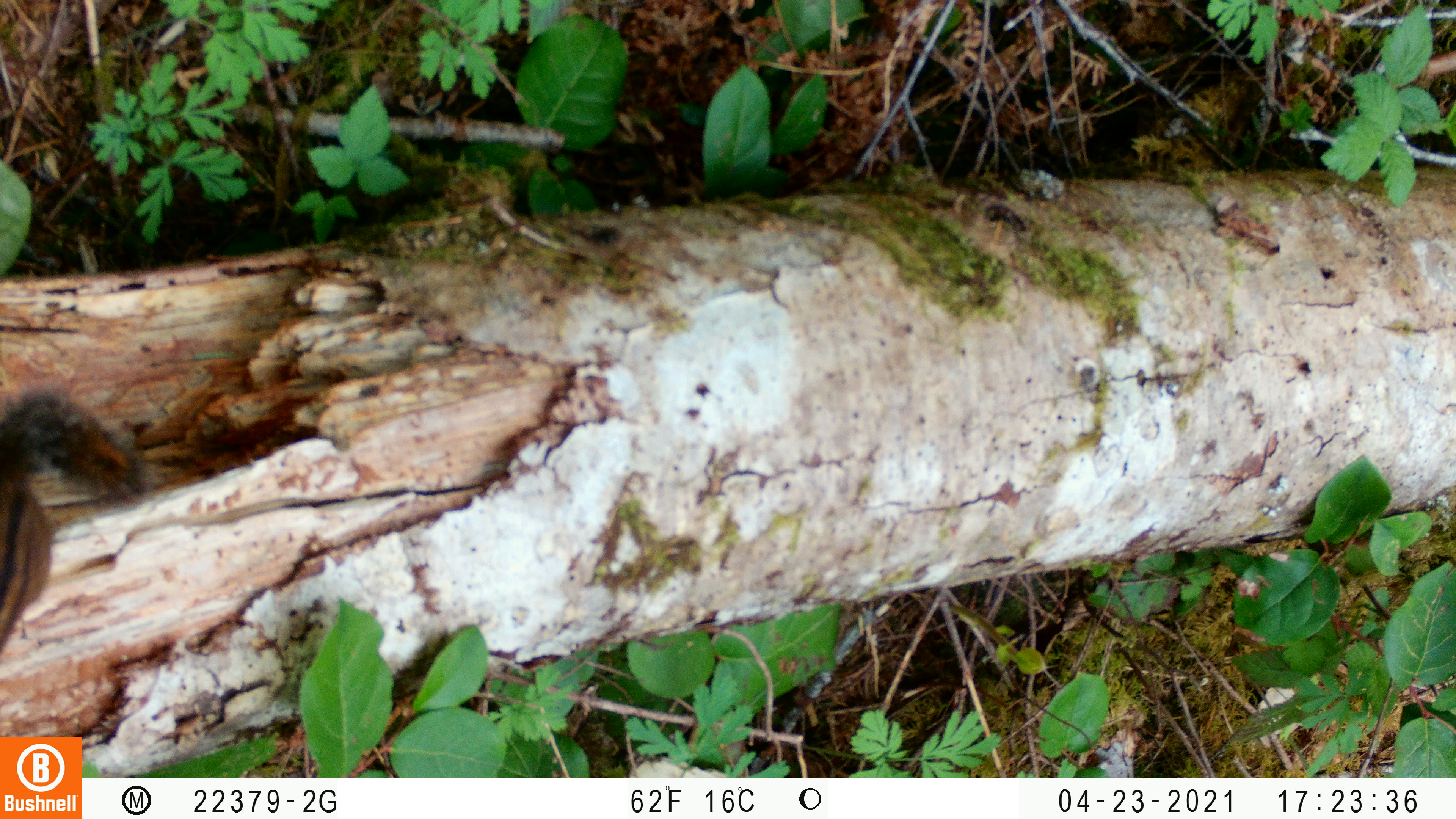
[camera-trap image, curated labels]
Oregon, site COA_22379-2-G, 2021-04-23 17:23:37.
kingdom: Animalia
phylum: Chordata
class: Mammalia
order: Rodentia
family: Sciuridae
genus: Neotamias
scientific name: Neotamias townsendii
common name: townsend's chipmunk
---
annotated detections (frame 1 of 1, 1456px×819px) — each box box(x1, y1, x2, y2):
townsend's chipmunk: box(0, 374, 169, 684)